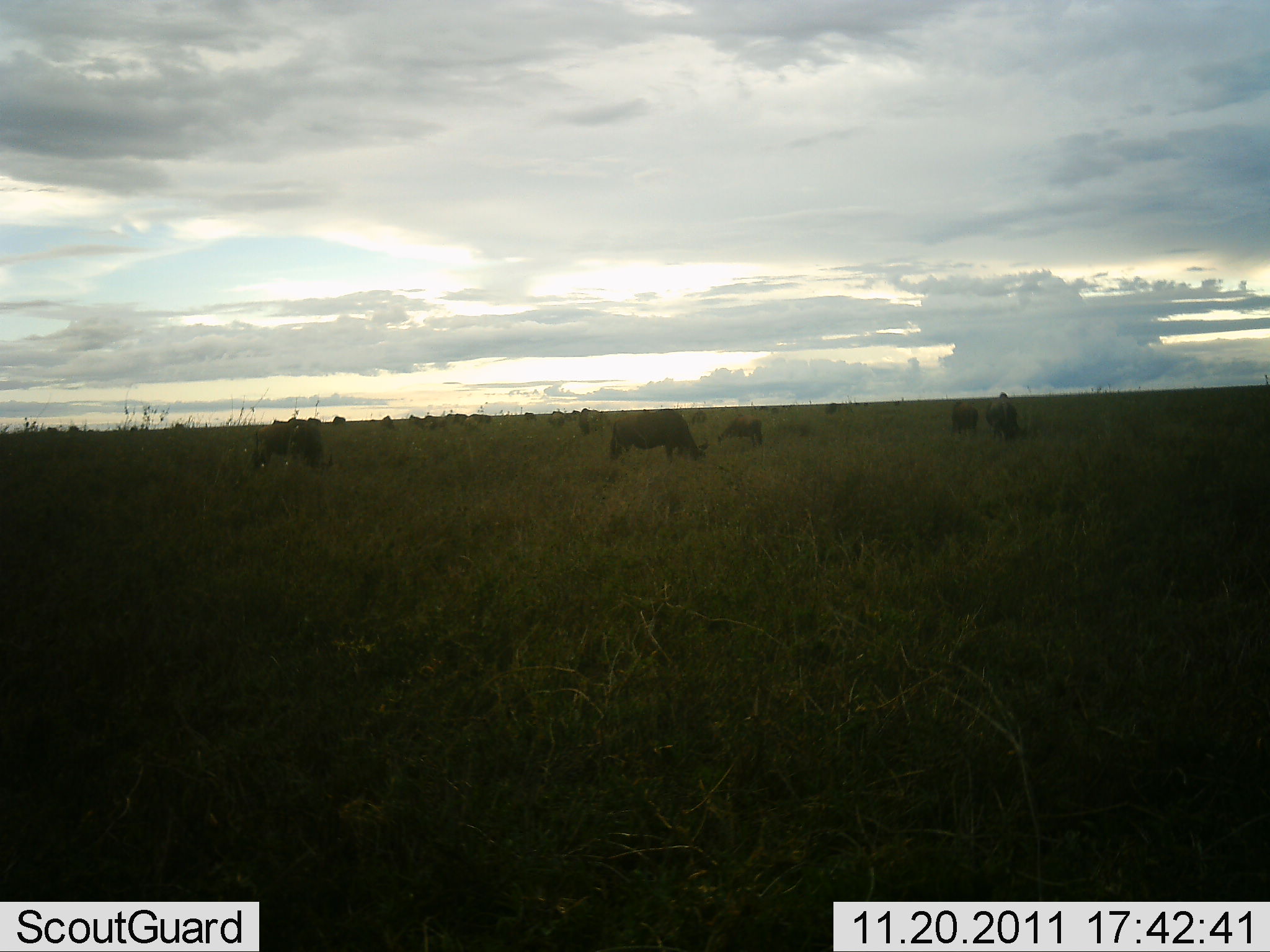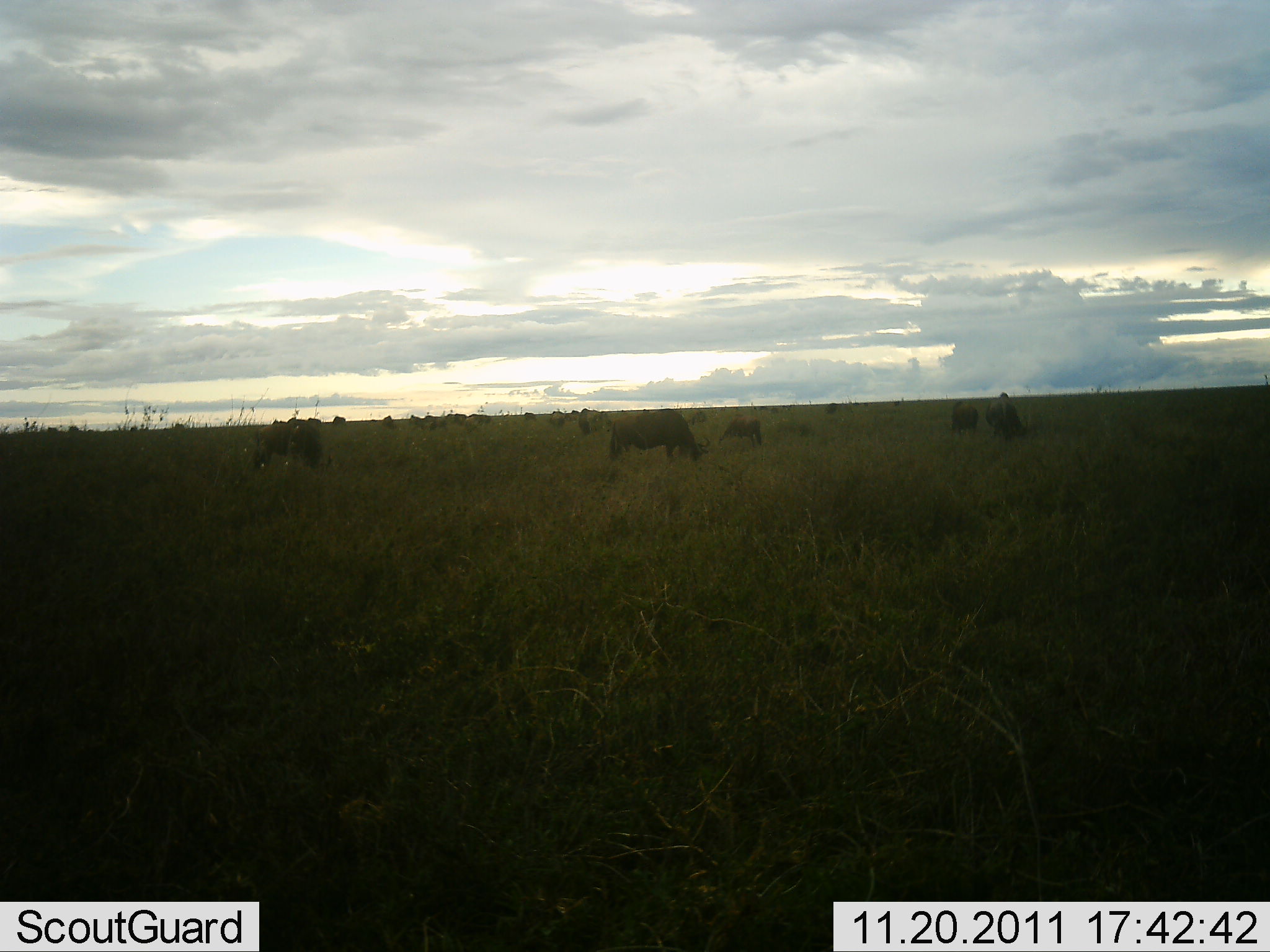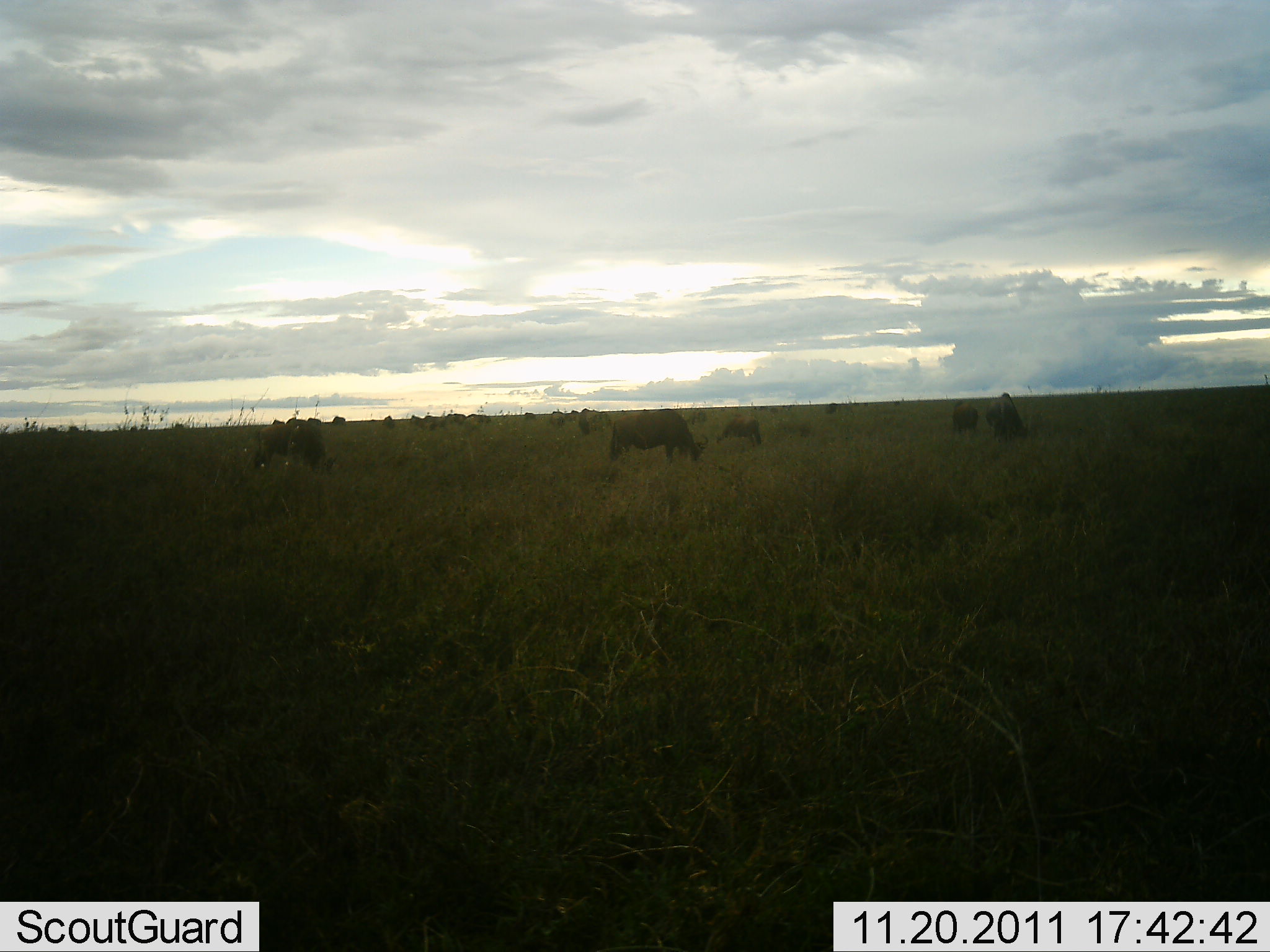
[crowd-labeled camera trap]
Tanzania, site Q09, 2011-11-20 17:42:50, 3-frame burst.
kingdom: Animalia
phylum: Chordata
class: Mammalia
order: Artiodactyla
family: Bovidae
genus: Connochaetes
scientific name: Connochaetes taurinus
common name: blue wildebeest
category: wildebeest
Wildebeest (blue wildebeest) (Connochaetes taurinus), count 11-50. Behavior (volunteer vote fractions): standing 33%, resting 0%, moving 8%, interacting 0%. Young present (vote fraction): 0%. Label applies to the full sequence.